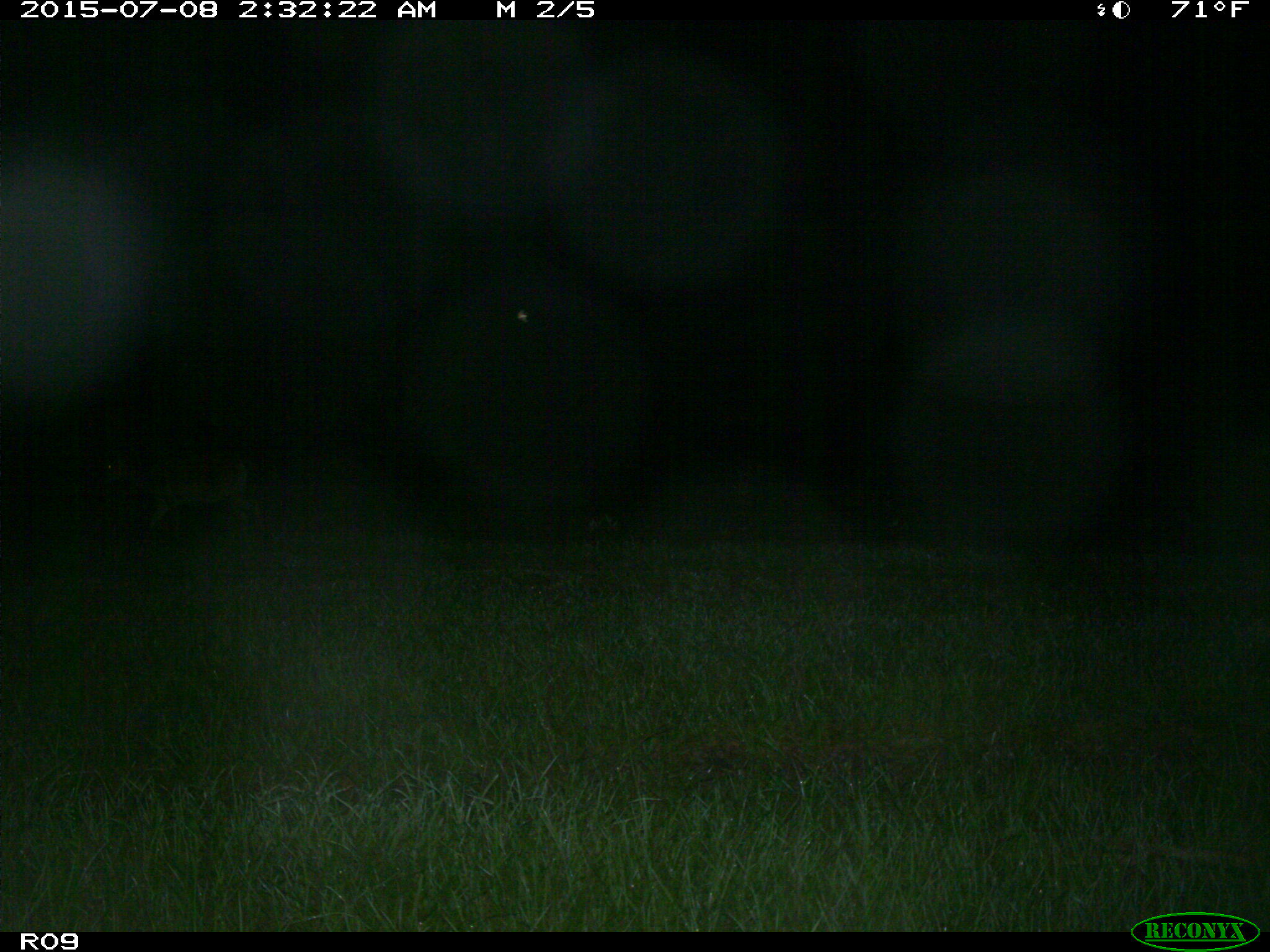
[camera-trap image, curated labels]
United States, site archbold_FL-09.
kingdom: Animalia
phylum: Chordata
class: Mammalia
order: Artiodactyla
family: Cervidae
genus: Odocoileus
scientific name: Odocoileus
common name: deer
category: unidentified deer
Unidentified deer (deer) (Odocoileus).